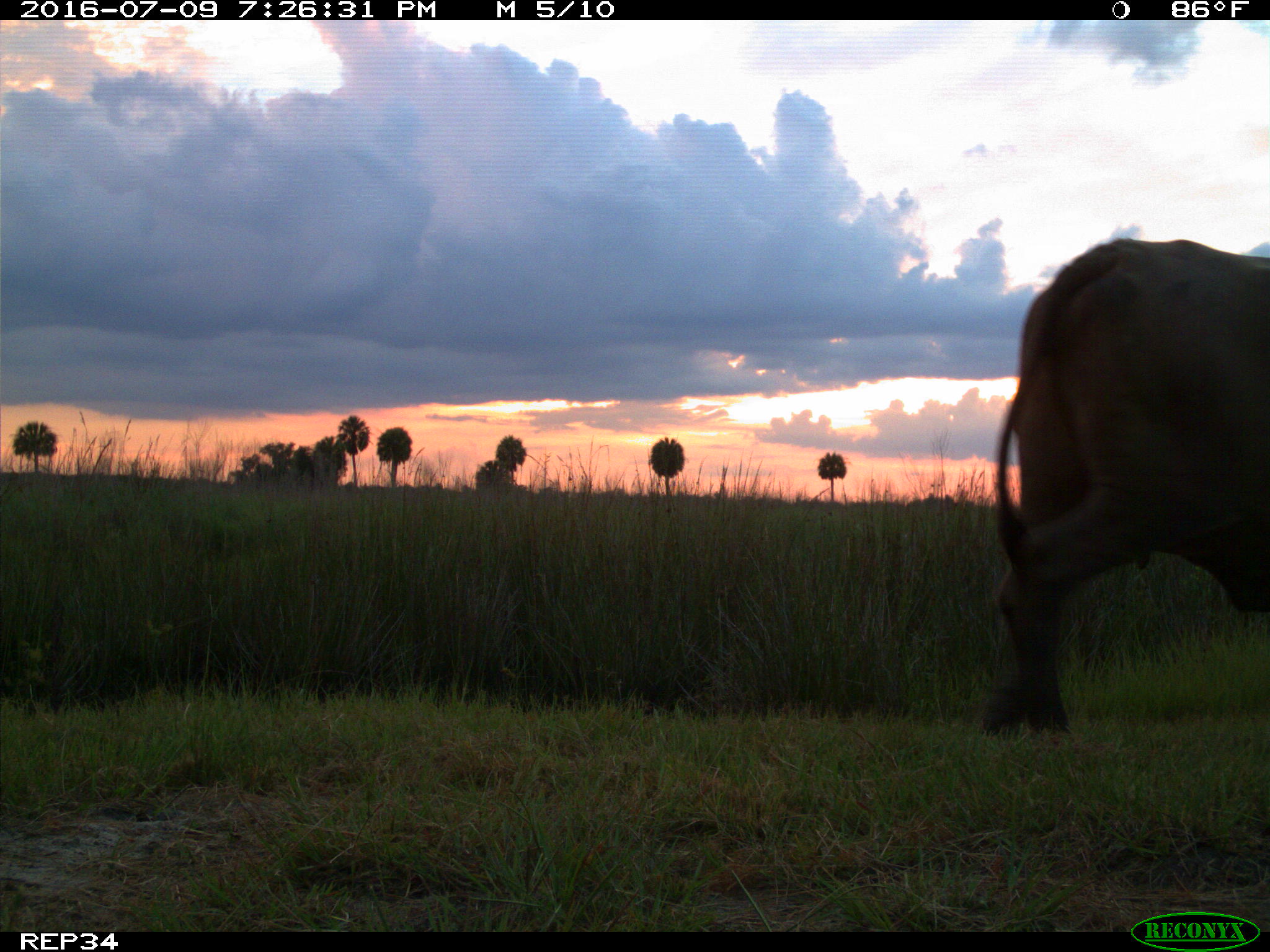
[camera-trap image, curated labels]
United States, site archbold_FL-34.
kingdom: Animalia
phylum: Chordata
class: Mammalia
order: Artiodactyla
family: Bovidae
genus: Bos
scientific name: Bos taurus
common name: domestic cow